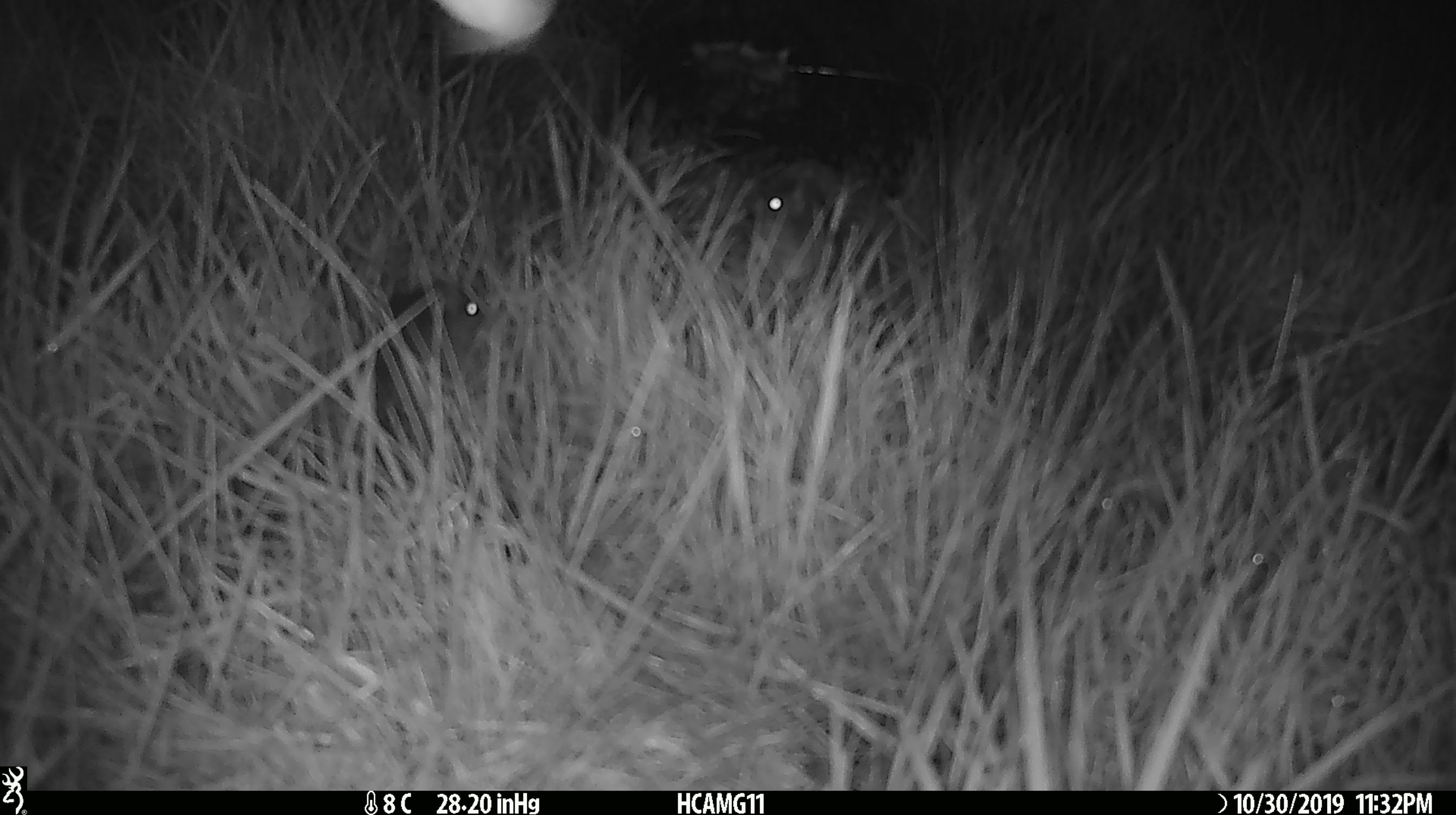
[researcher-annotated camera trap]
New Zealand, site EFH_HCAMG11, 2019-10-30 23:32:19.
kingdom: Animalia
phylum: Chordata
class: Mammalia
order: Rodentia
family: Muridae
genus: Mus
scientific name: Mus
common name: mouse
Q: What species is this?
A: Mouse (Mus).